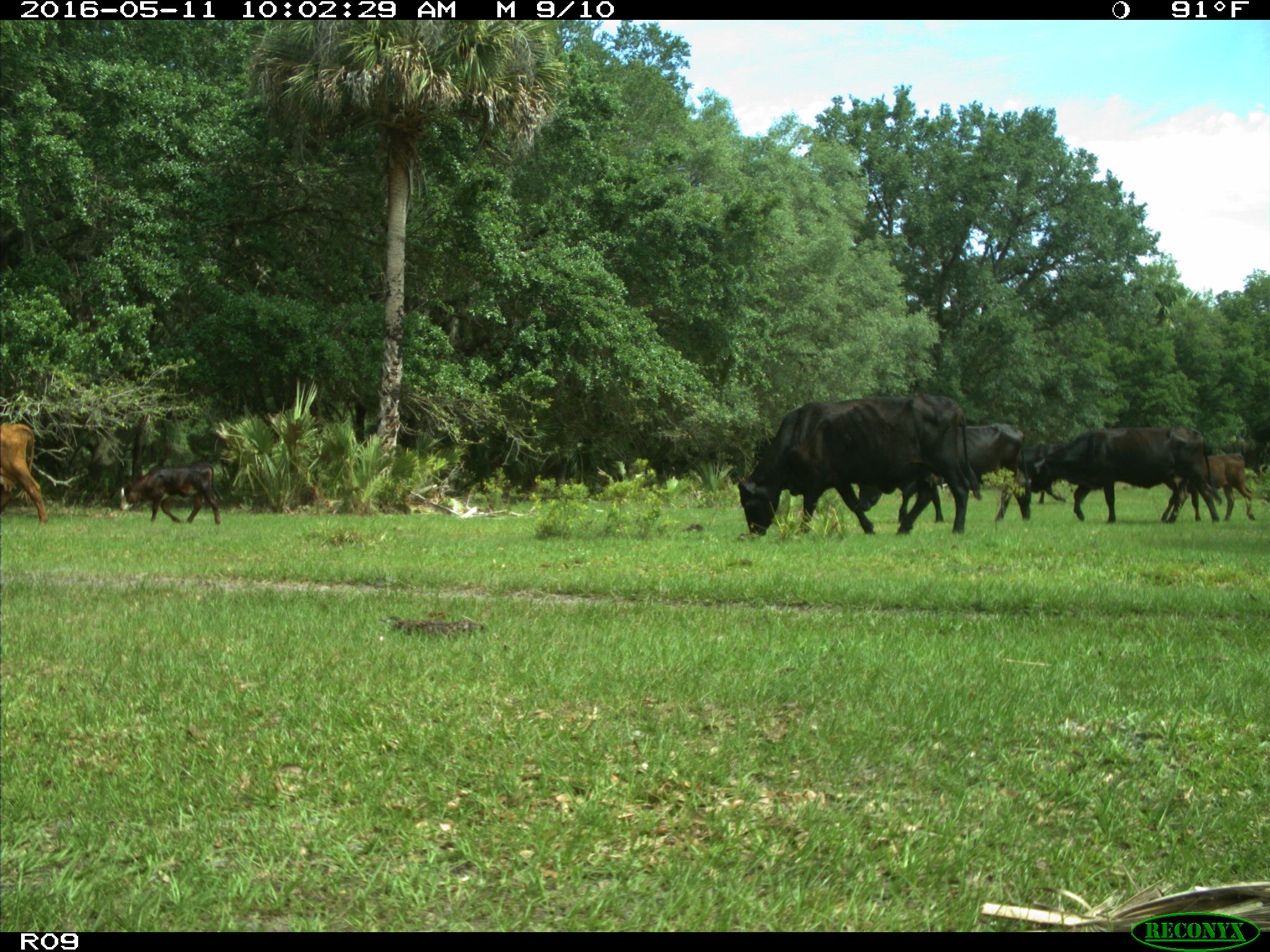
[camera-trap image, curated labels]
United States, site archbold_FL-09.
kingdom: Animalia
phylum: Chordata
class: Mammalia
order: Artiodactyla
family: Bovidae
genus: Bos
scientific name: Bos taurus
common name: domestic cow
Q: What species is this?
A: Bos taurus (domestic cow).